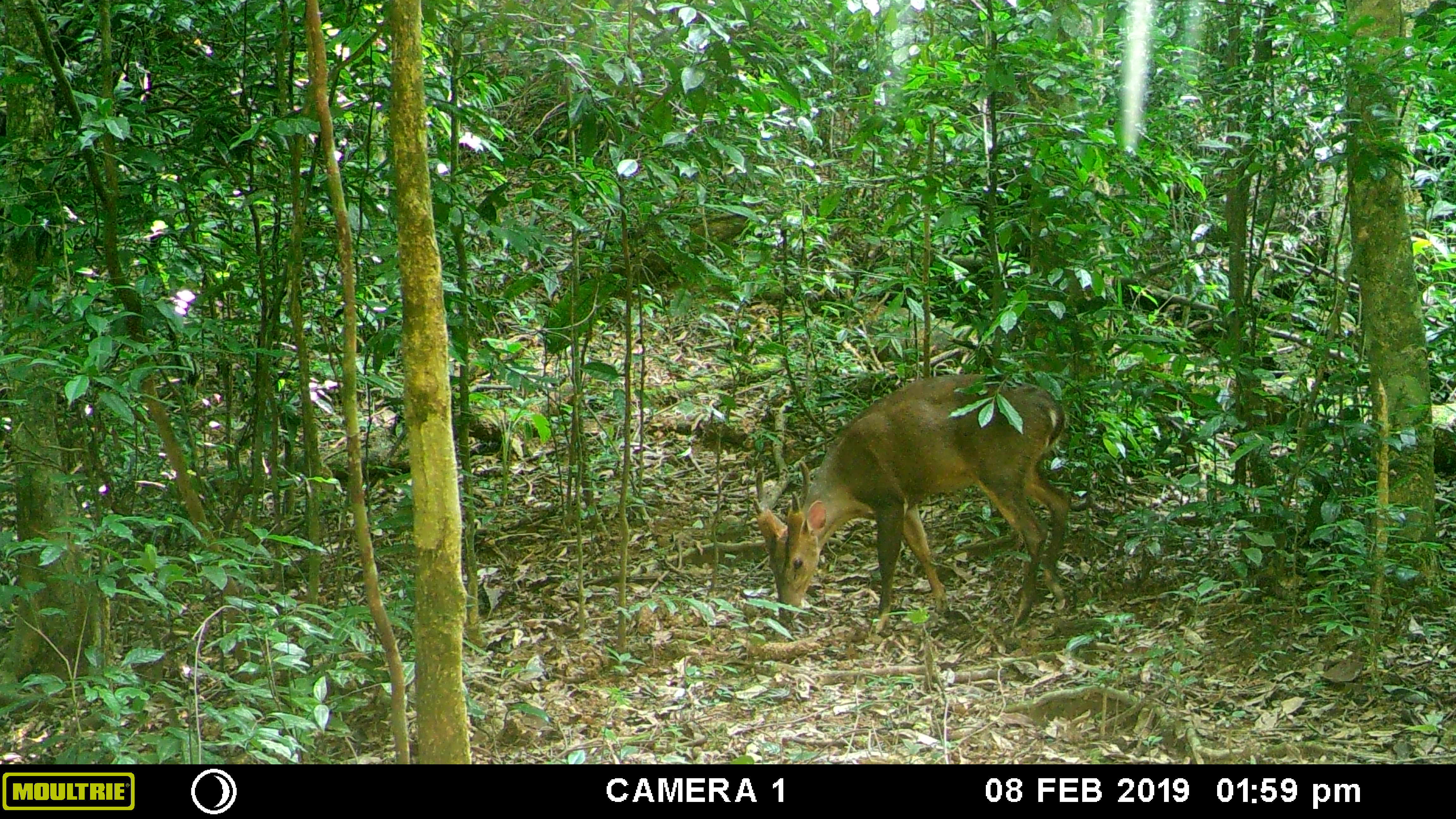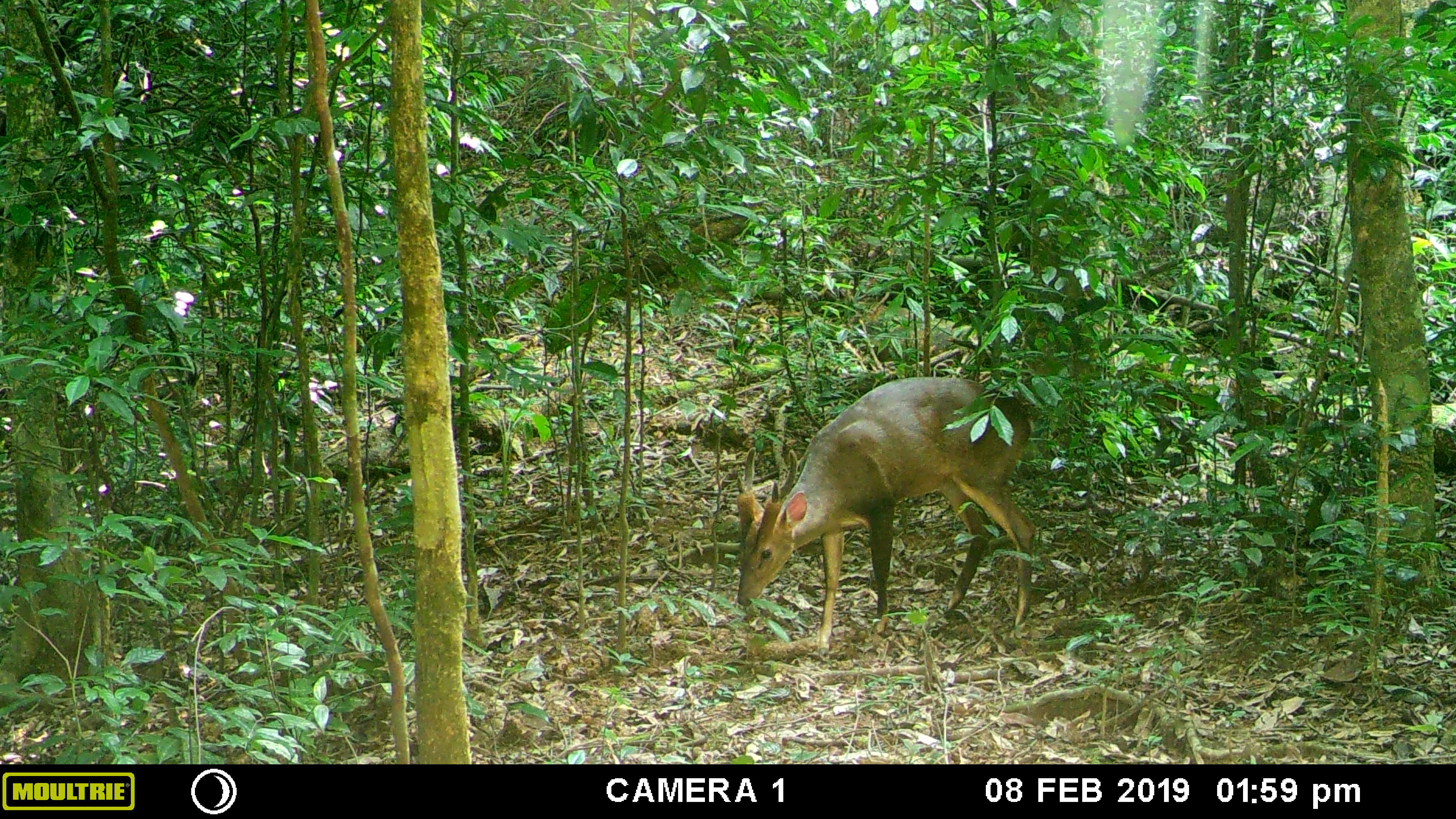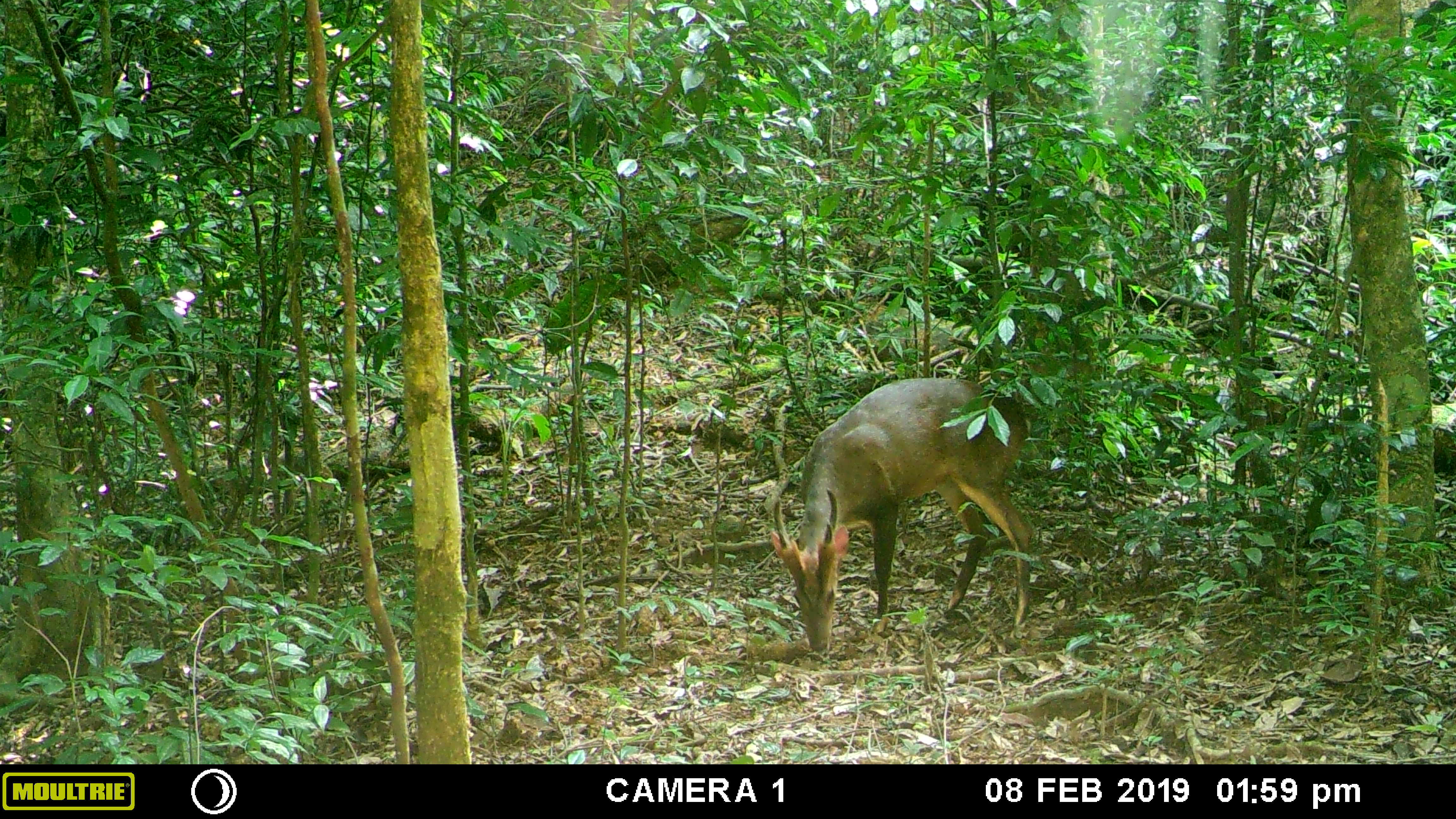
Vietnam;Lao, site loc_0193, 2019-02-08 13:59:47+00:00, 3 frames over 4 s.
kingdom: Animalia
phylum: Chordata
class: Mammalia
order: Artiodactyla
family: Cervidae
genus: Muntiacus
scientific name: Muntiacus vuquangensis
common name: large-antlered muntjac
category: large antlered muntjac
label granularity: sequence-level